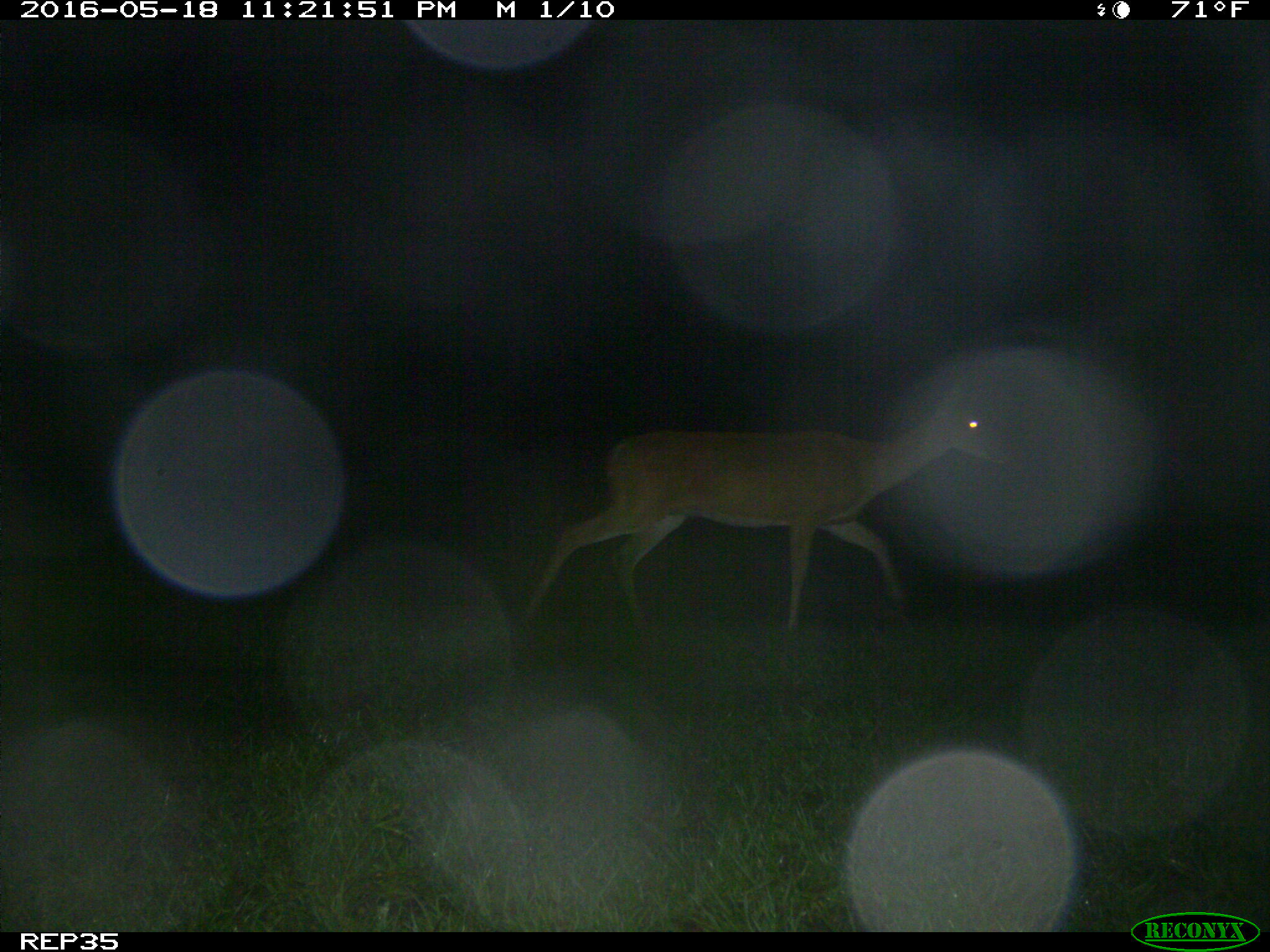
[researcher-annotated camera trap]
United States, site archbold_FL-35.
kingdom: Animalia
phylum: Chordata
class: Mammalia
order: Artiodactyla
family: Cervidae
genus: Odocoileus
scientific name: Odocoileus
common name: deer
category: unidentified deer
Unidentified deer (deer) (Odocoileus).